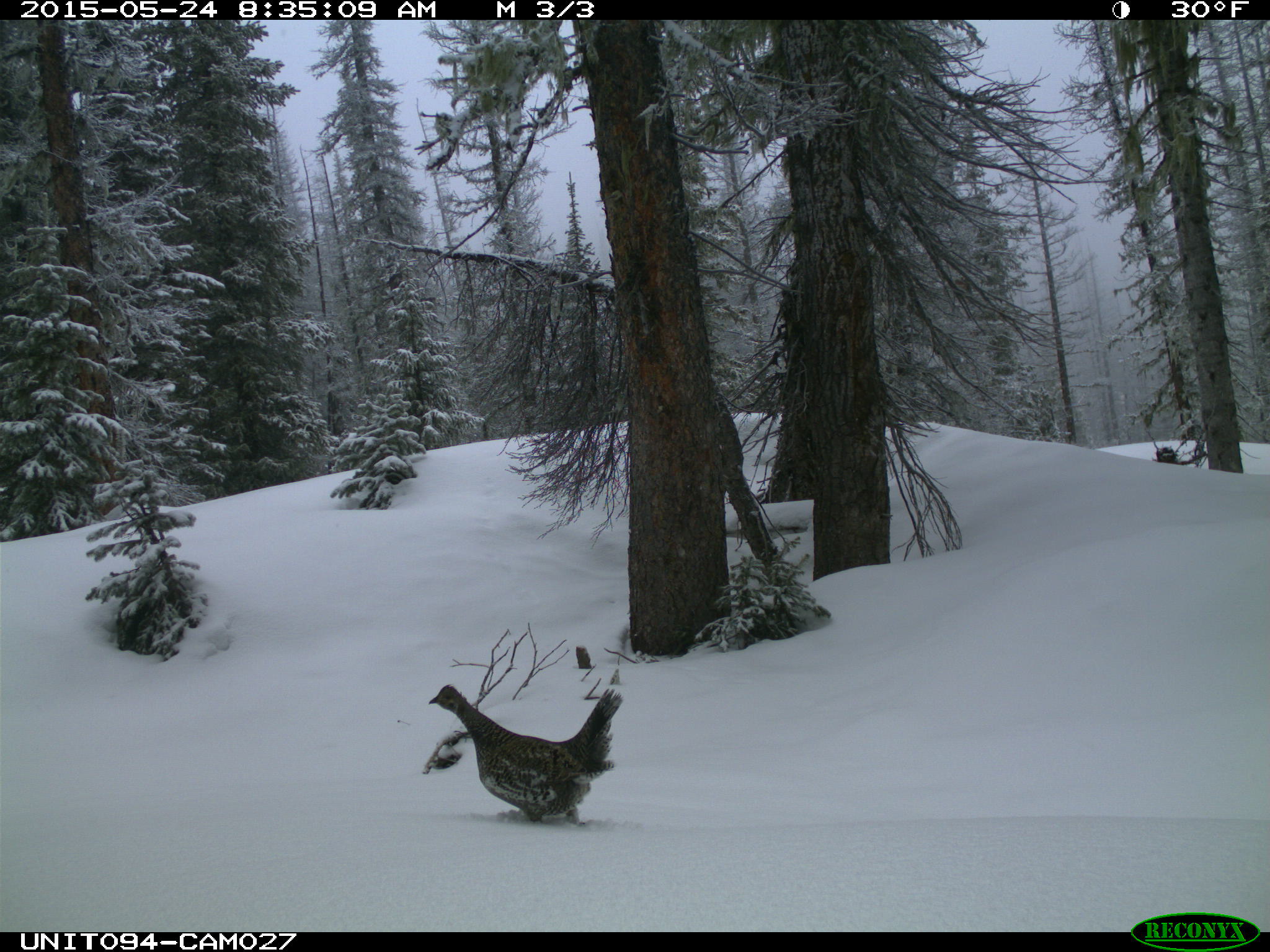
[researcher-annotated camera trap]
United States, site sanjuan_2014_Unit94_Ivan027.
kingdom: Animalia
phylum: Chordata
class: Aves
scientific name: Aves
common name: birds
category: unidentified bird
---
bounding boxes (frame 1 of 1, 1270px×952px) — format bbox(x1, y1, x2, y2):
animal: bbox(426, 682, 624, 825)